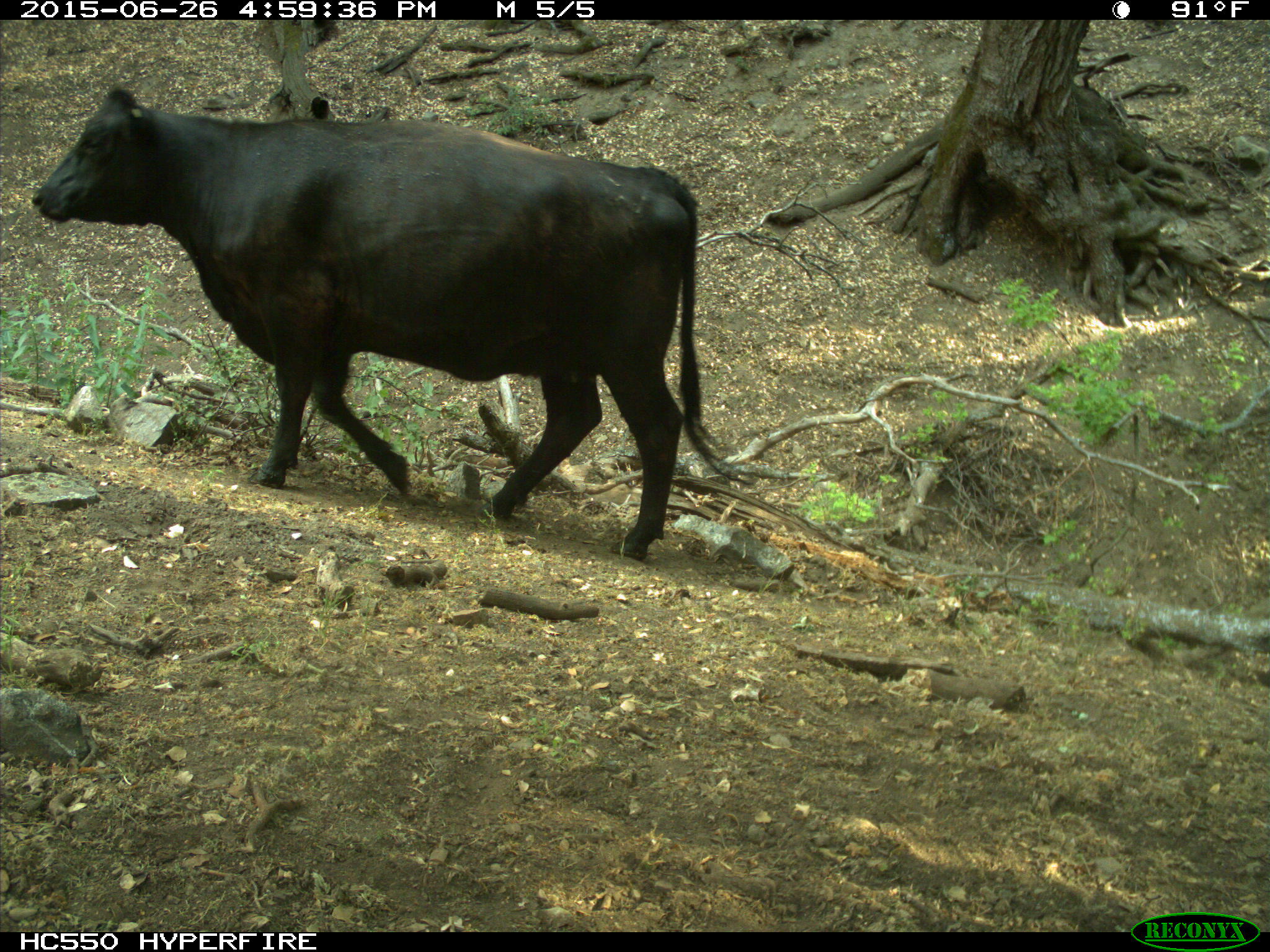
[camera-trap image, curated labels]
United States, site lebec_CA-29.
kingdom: Animalia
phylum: Chordata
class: Mammalia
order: Artiodactyla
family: Bovidae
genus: Bos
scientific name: Bos taurus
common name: domestic cow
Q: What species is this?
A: Bos taurus (domestic cow).